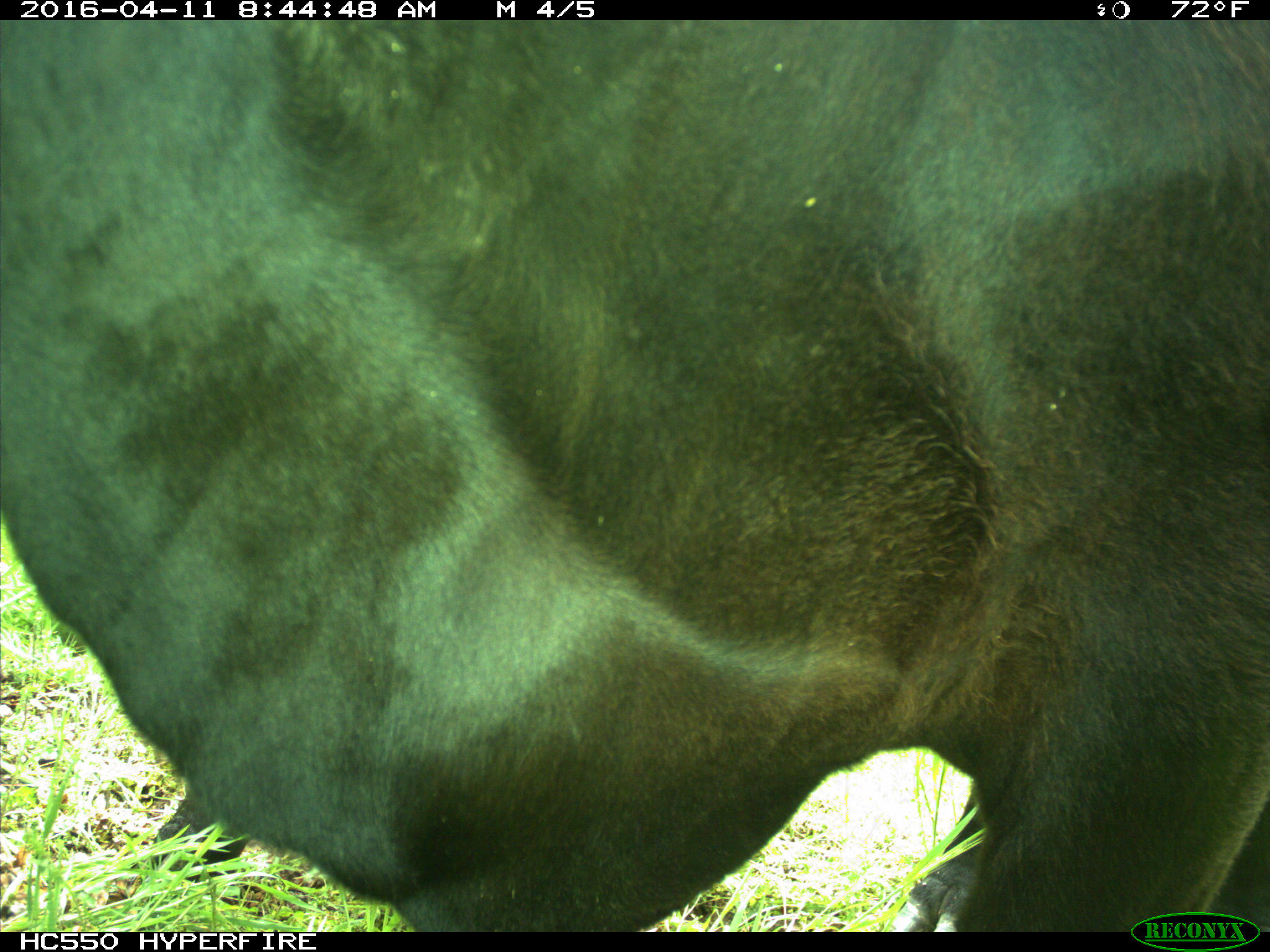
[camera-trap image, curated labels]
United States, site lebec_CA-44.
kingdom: Animalia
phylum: Chordata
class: Mammalia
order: Artiodactyla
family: Bovidae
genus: Bos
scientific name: Bos taurus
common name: domestic cow